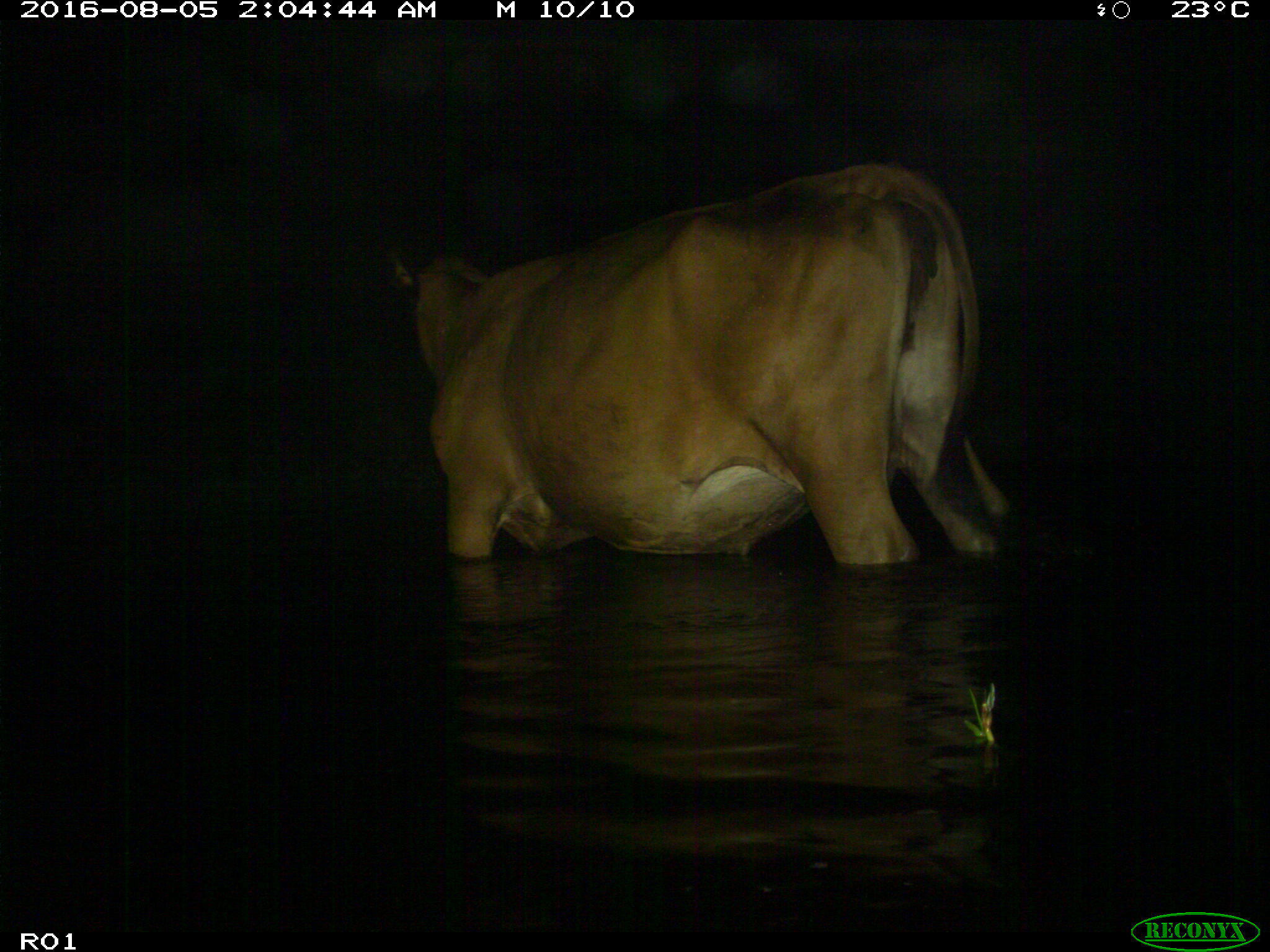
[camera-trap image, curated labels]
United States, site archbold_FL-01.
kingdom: Animalia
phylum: Chordata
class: Mammalia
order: Artiodactyla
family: Bovidae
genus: Bos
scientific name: Bos taurus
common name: domestic cow